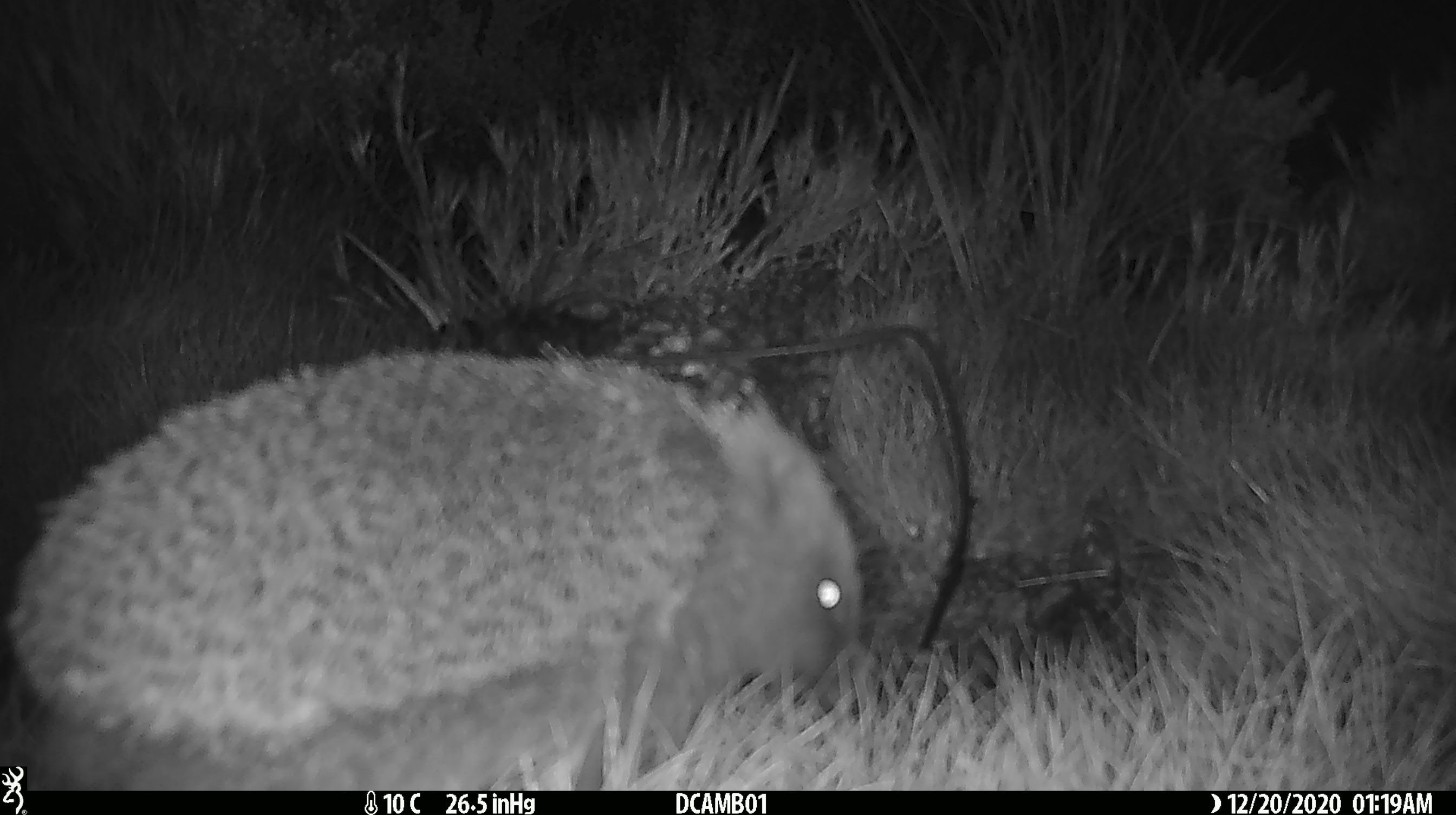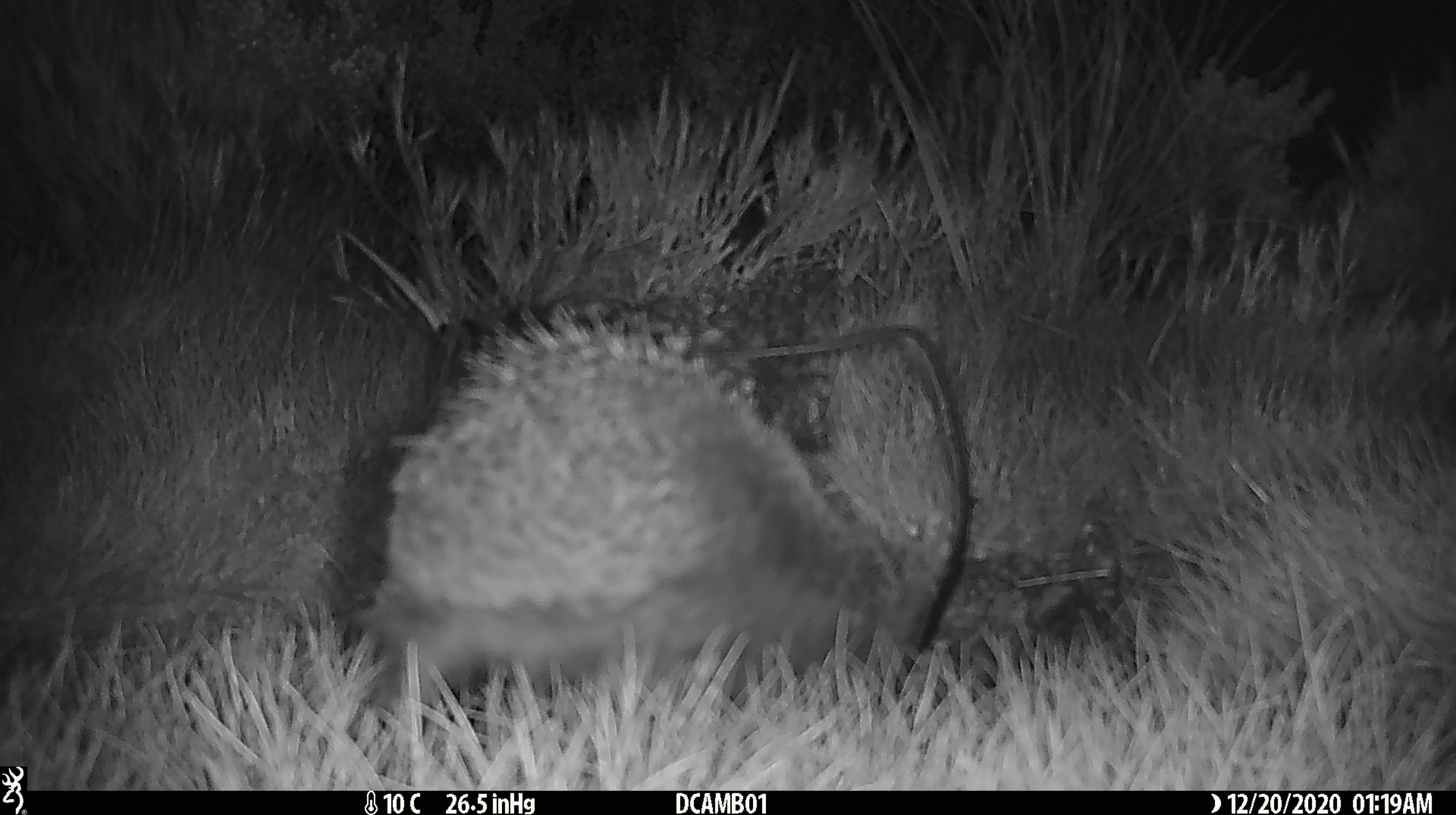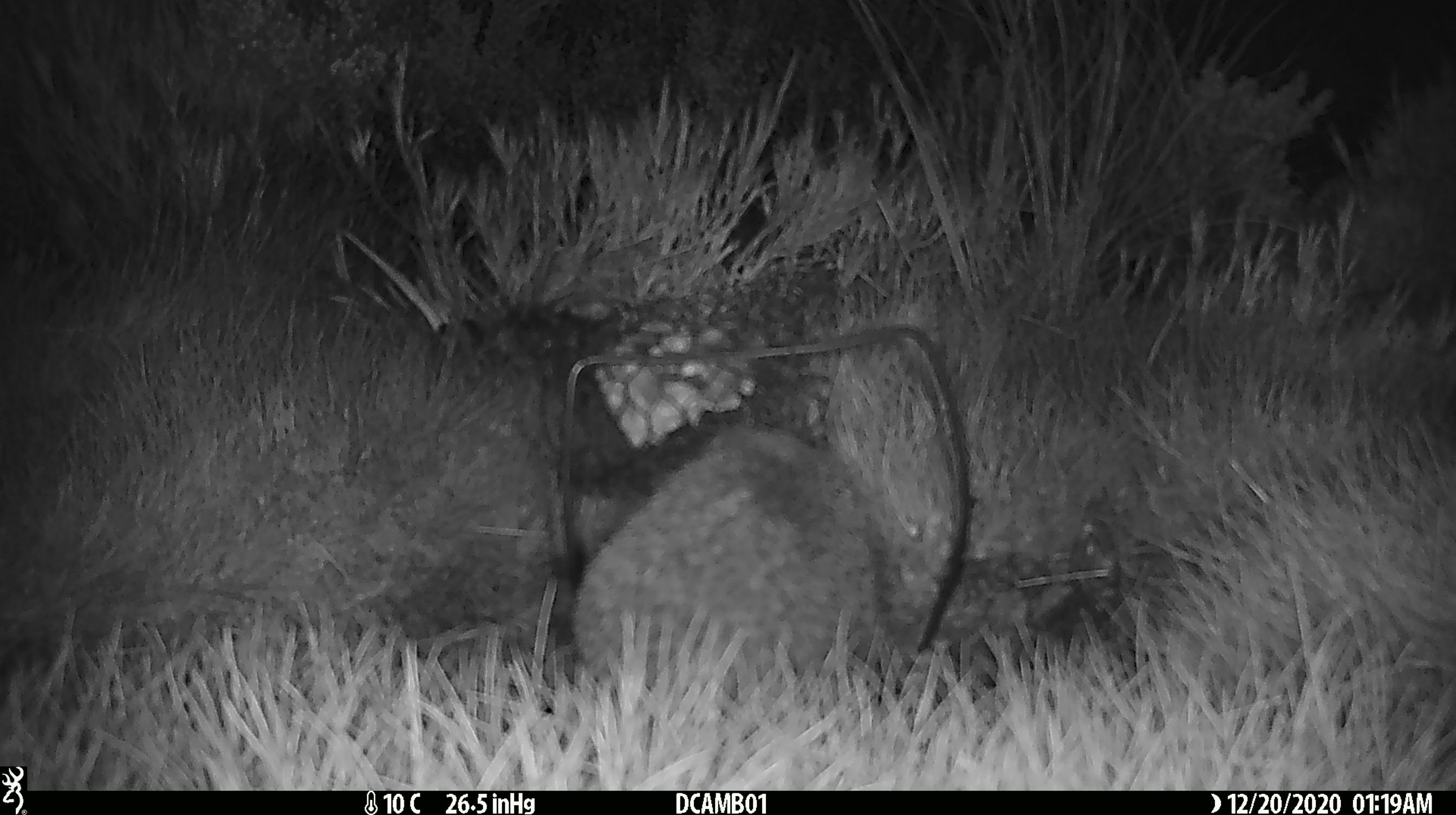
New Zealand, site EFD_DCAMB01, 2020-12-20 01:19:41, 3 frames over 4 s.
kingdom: Animalia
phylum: Chordata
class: Mammalia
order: Eulipotyphla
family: Erinaceidae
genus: Erinaceus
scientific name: Erinaceus europaeus europaeus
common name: european hedgehog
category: hedgehog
Hedgehog (european hedgehog) (Erinaceus europaeus europaeus).